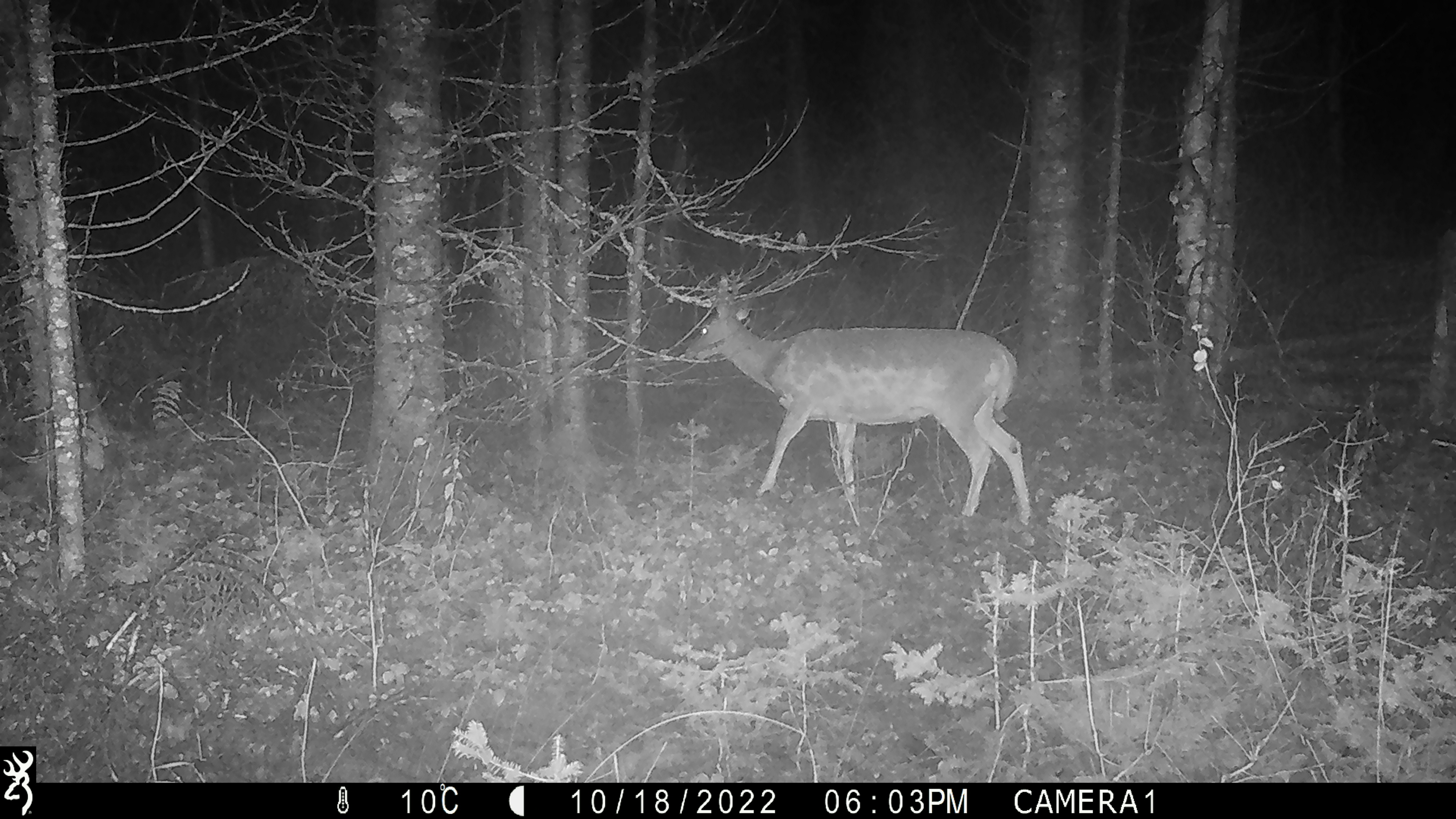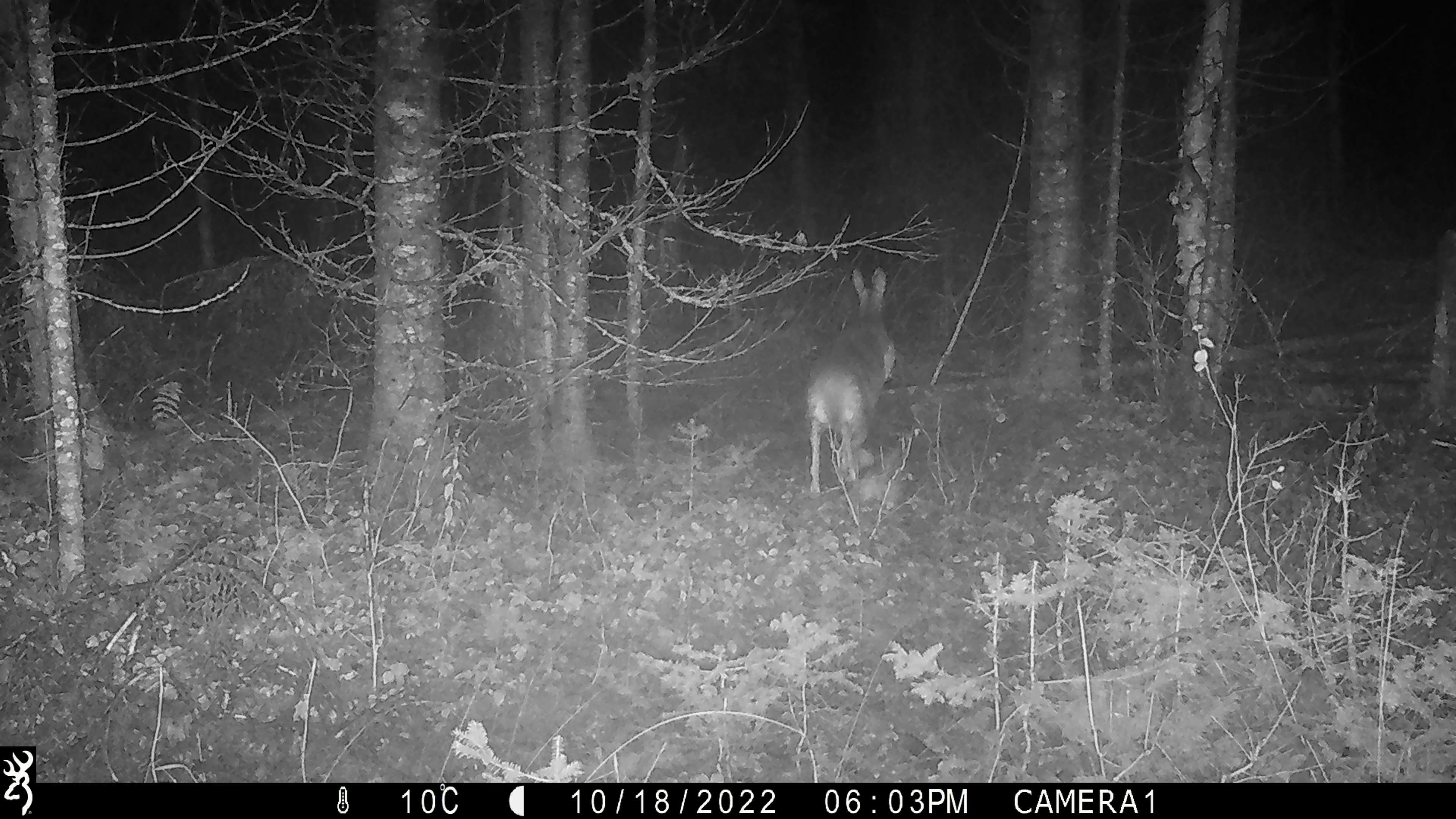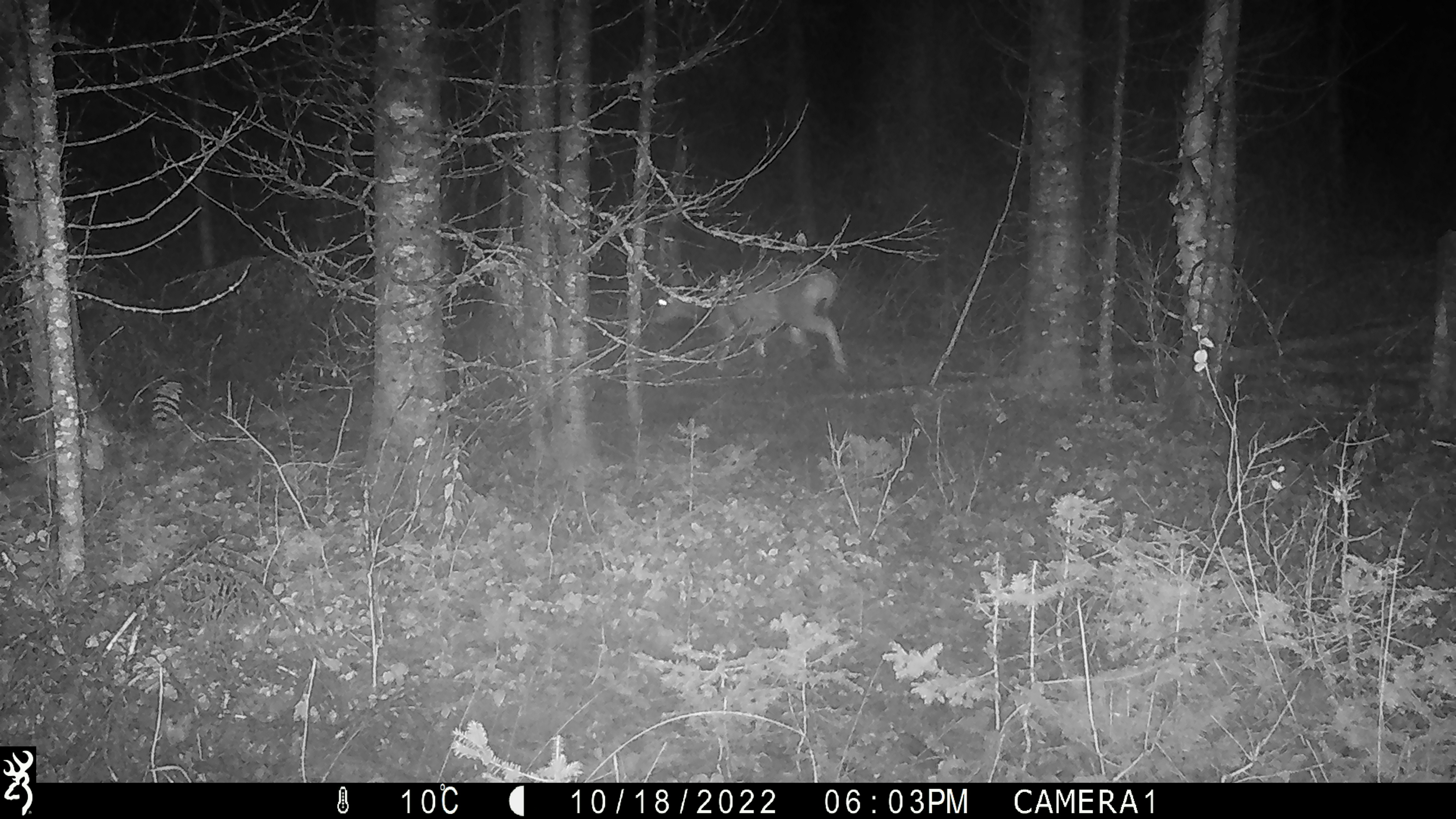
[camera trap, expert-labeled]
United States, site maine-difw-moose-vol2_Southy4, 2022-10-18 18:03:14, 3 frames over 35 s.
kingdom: Animalia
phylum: Chordata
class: Mammalia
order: Artiodactyla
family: Cervidae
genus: Odocoileus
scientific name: Odocoileus virginianus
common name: white-tailed deer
White-tailed deer (Odocoileus virginianus).